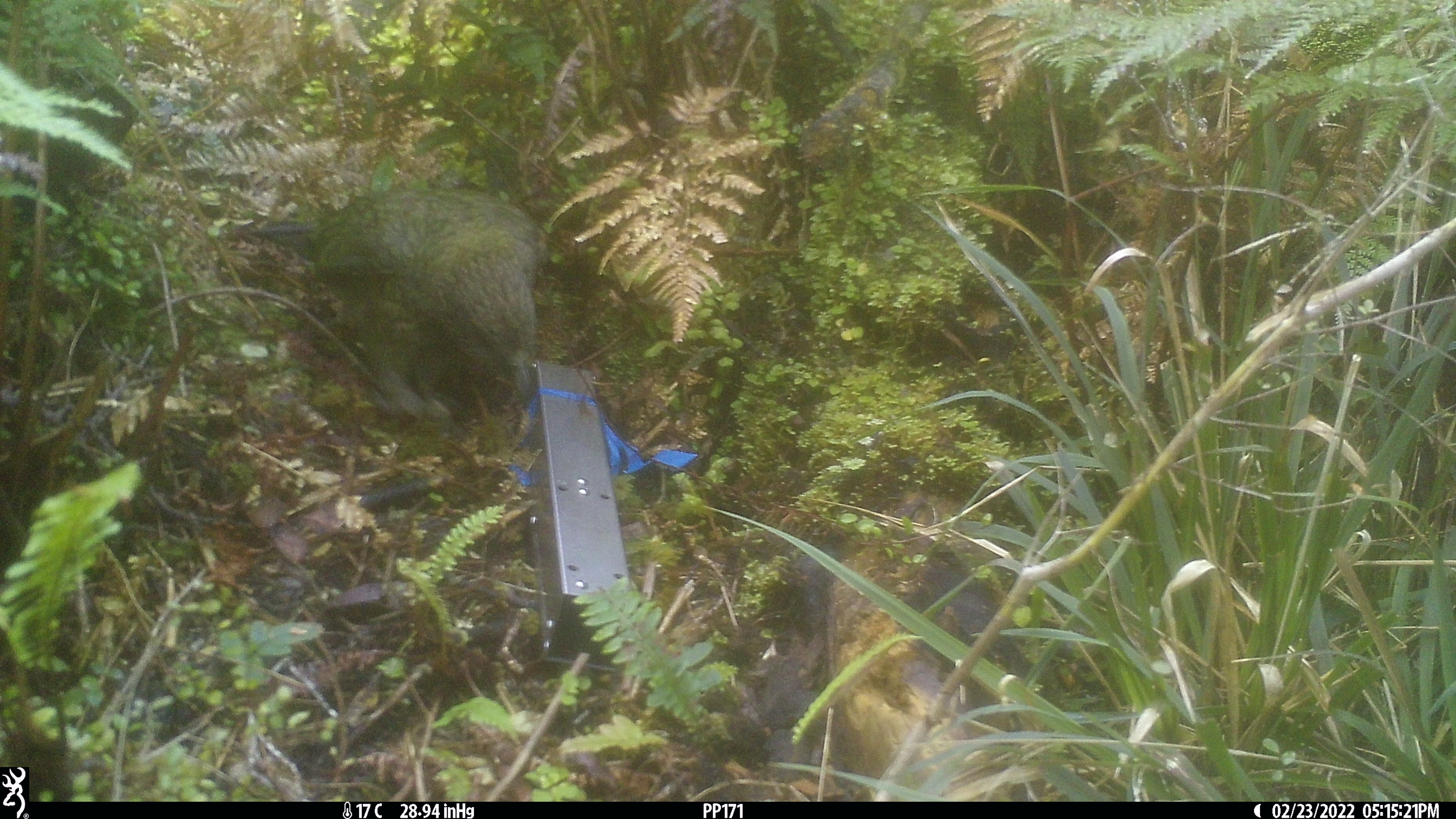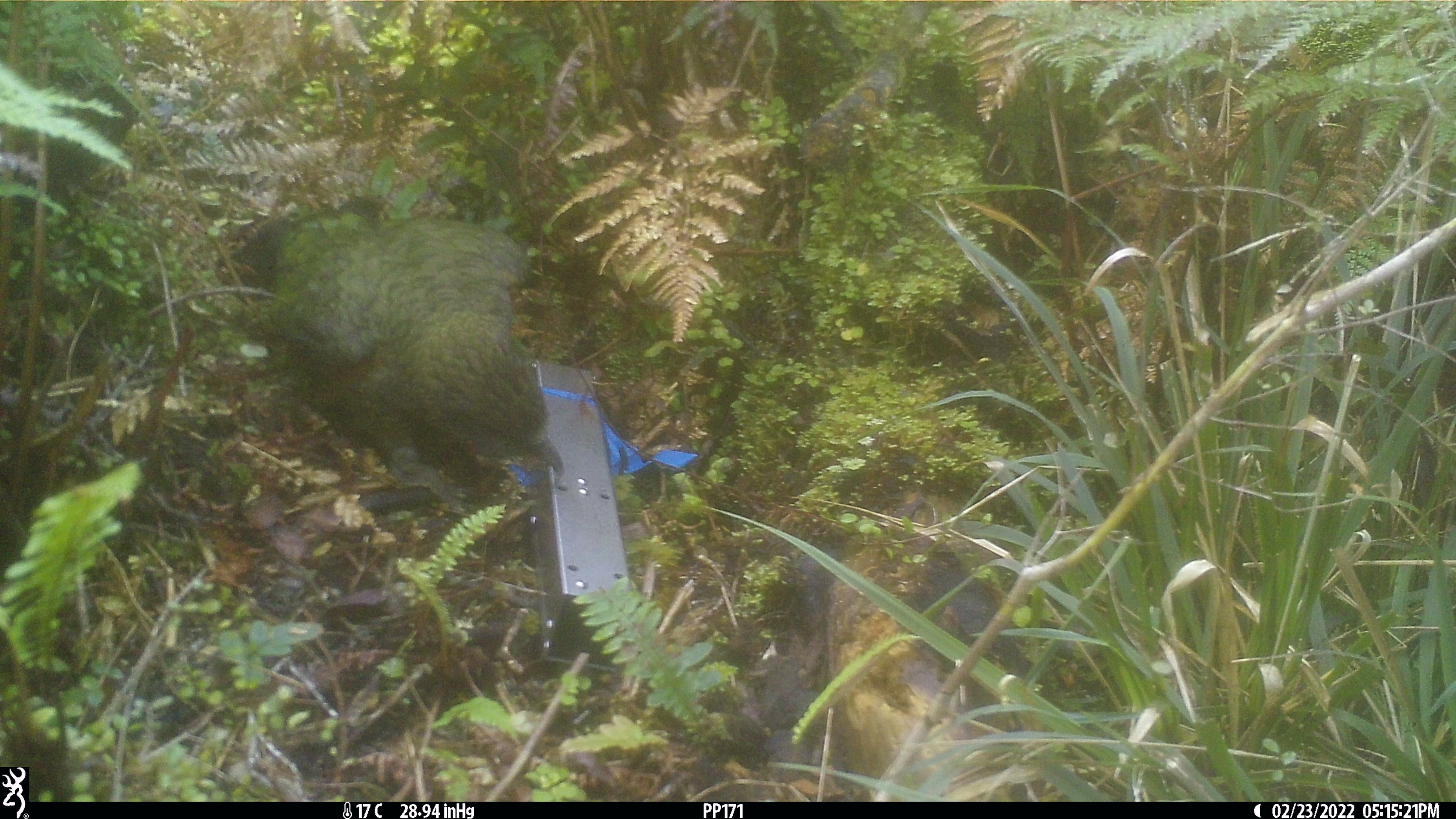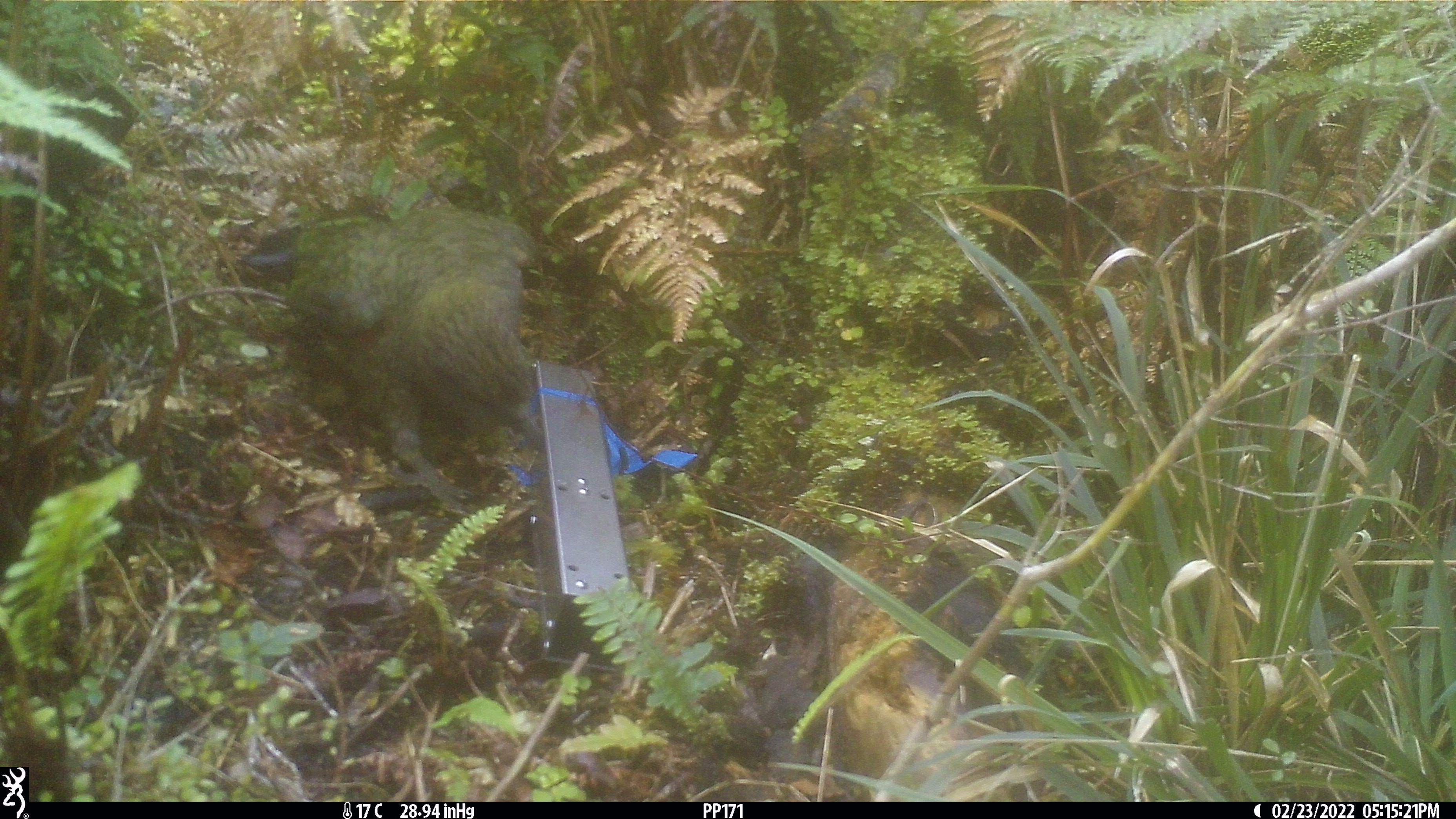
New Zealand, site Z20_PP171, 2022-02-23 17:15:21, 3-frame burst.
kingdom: Animalia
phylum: Chordata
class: Aves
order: Psittaciformes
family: Strigopidae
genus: Nestor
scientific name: Nestor notabilis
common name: kea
Kea (Nestor notabilis).